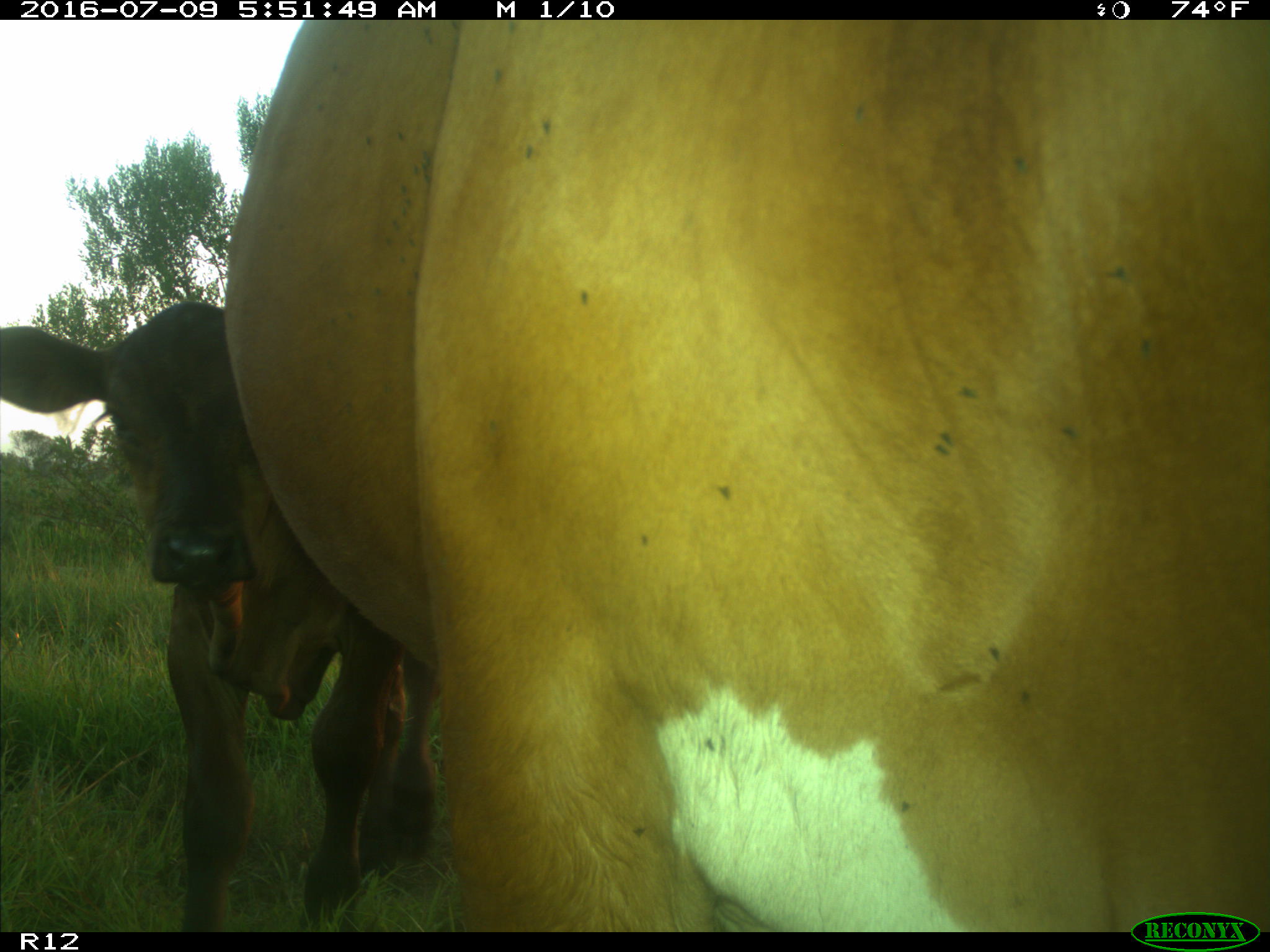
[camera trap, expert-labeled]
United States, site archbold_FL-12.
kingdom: Animalia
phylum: Chordata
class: Mammalia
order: Artiodactyla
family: Bovidae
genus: Bos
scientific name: Bos taurus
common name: domestic cow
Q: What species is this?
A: Bos taurus (domestic cow).